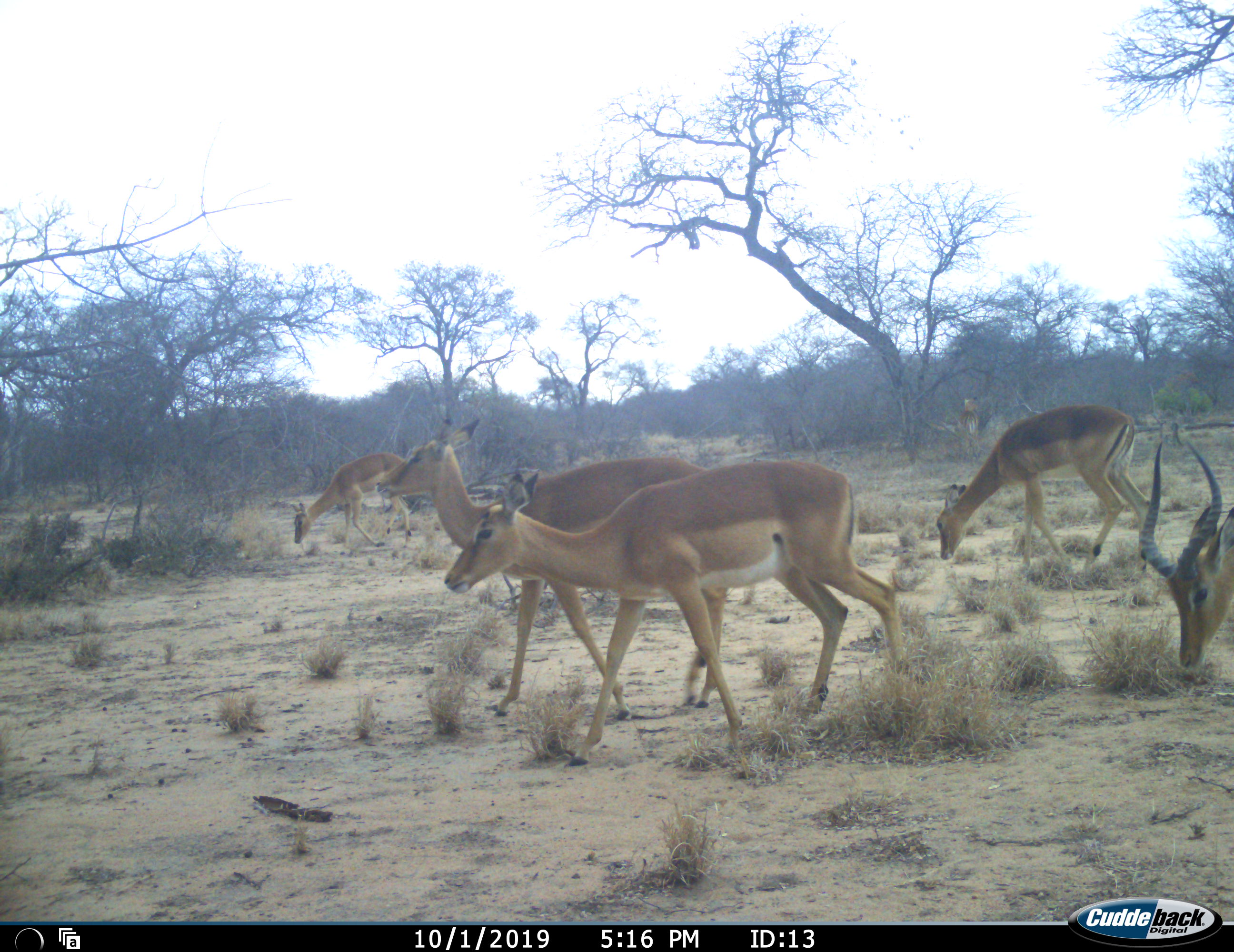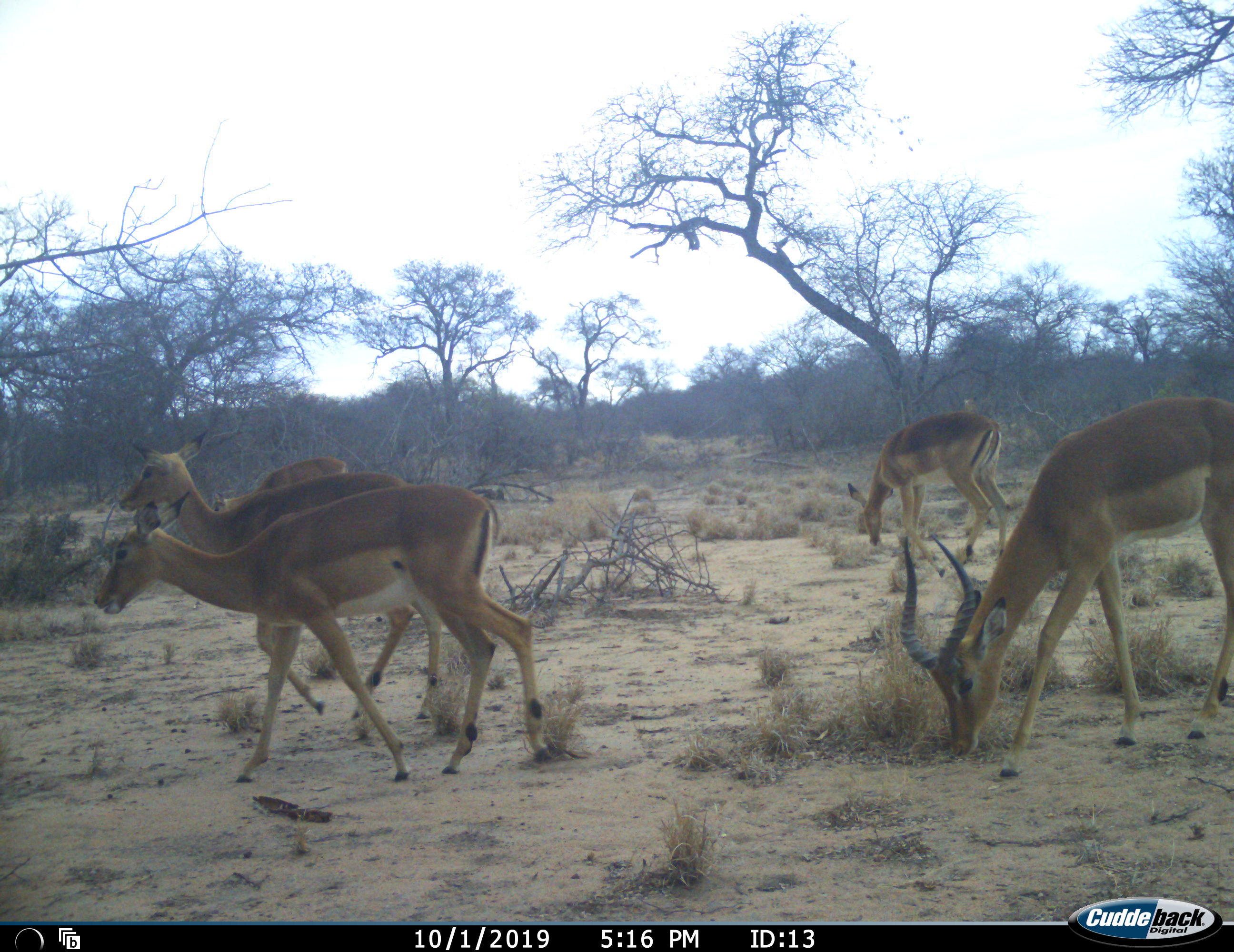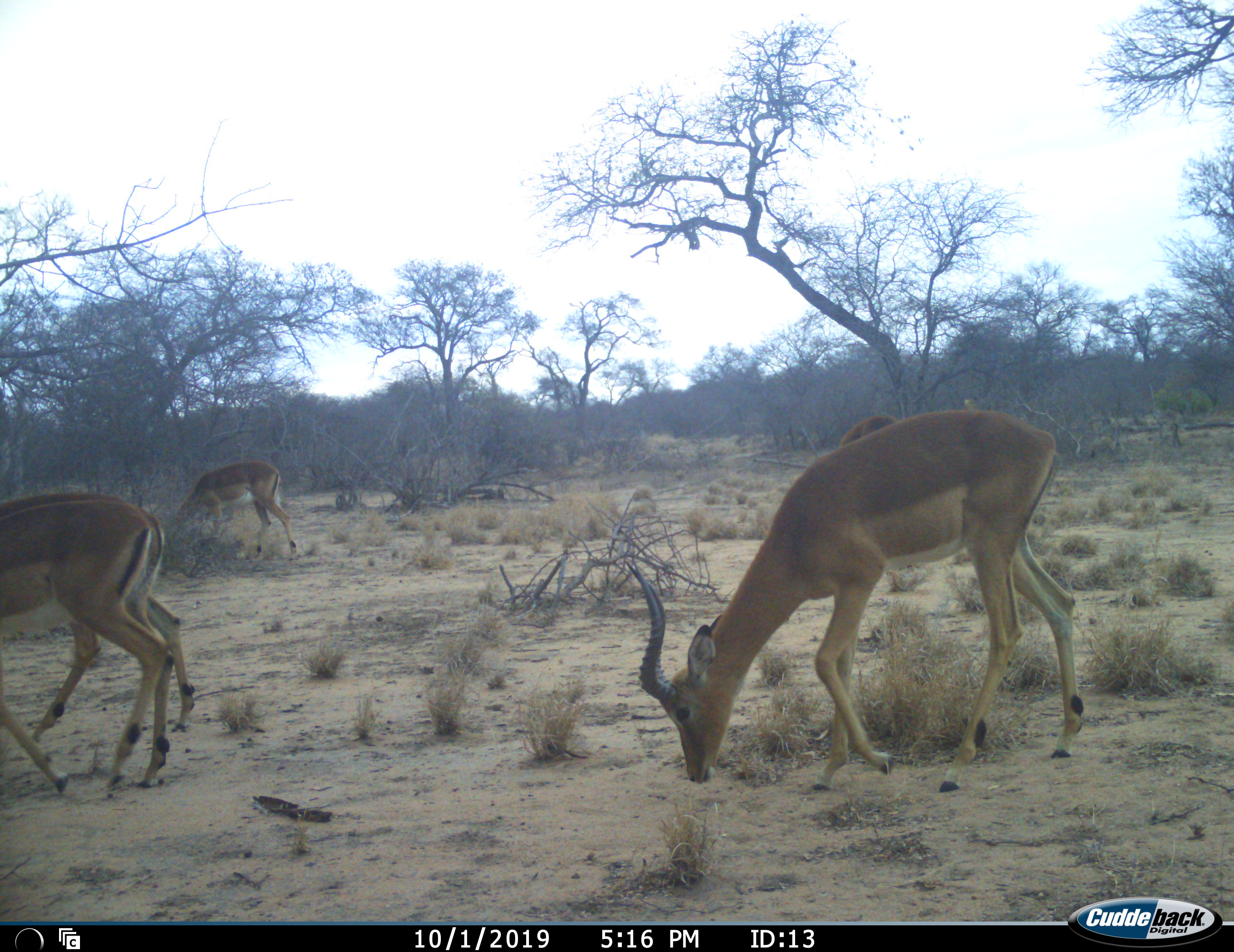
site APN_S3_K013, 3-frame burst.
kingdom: Animalia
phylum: Chordata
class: Mammalia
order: Artiodactyla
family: Bovidae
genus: Aepyceros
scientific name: Aepyceros melampus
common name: impala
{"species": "impala (Aepyceros melampus)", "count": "5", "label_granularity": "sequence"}